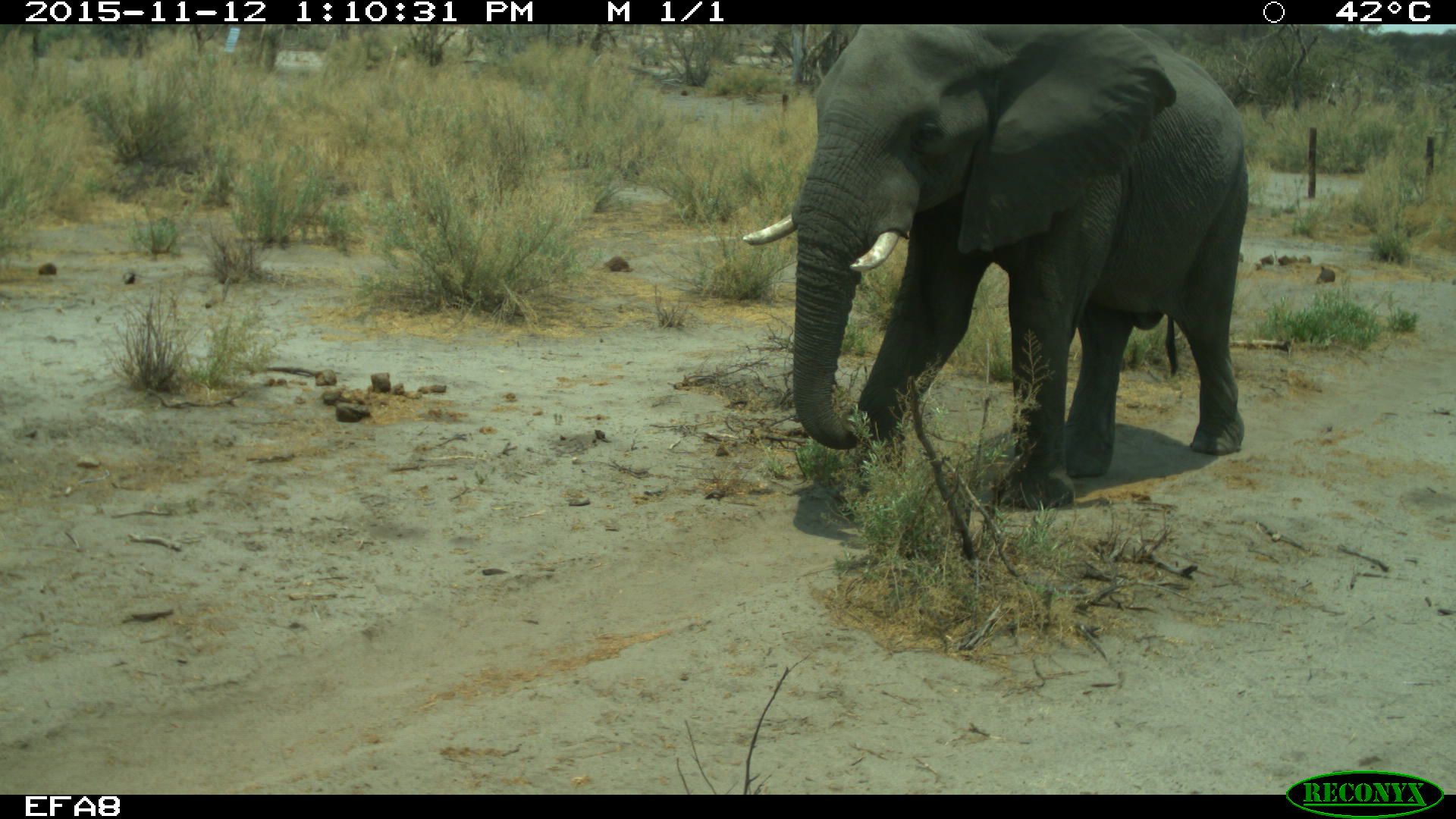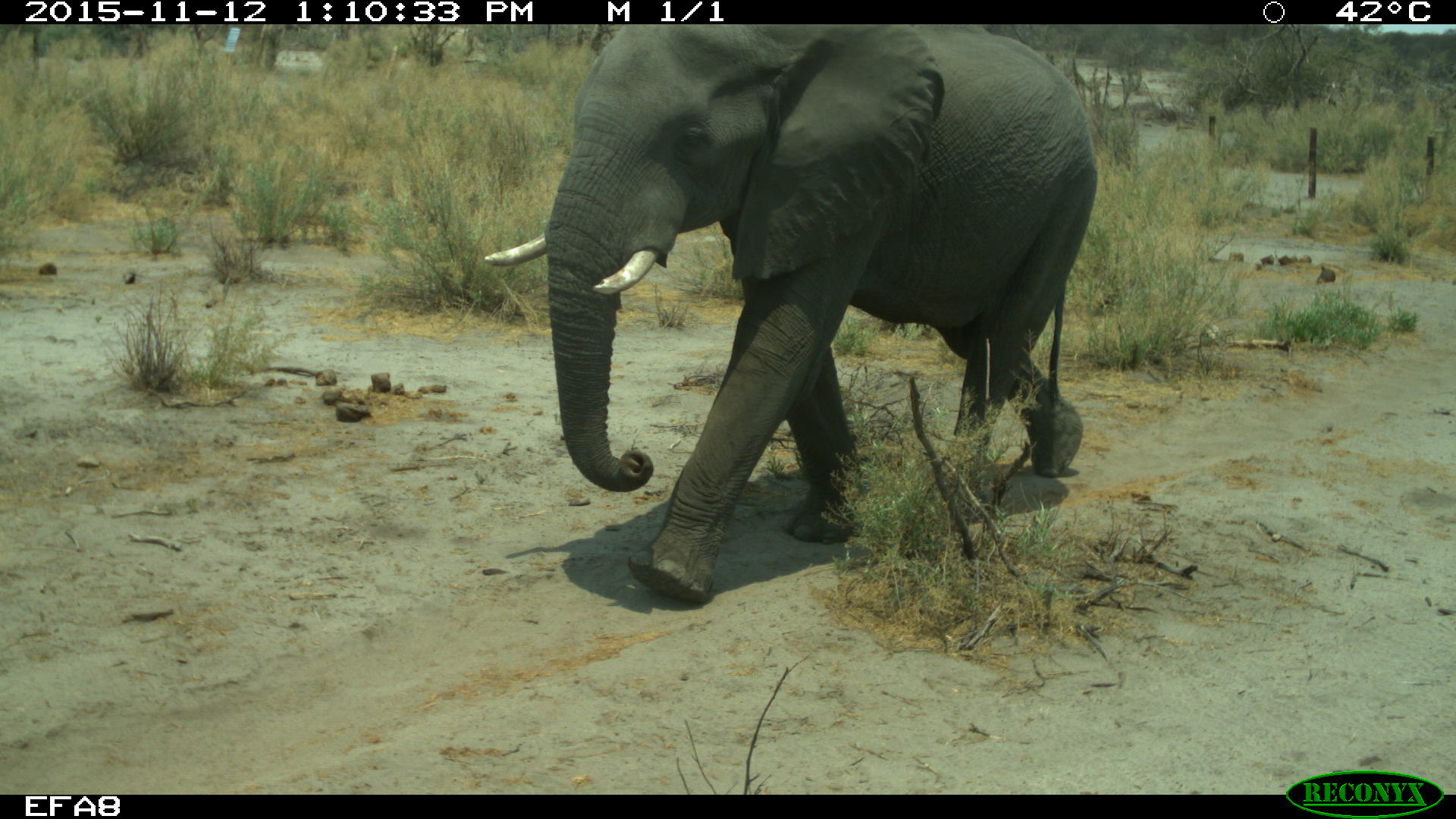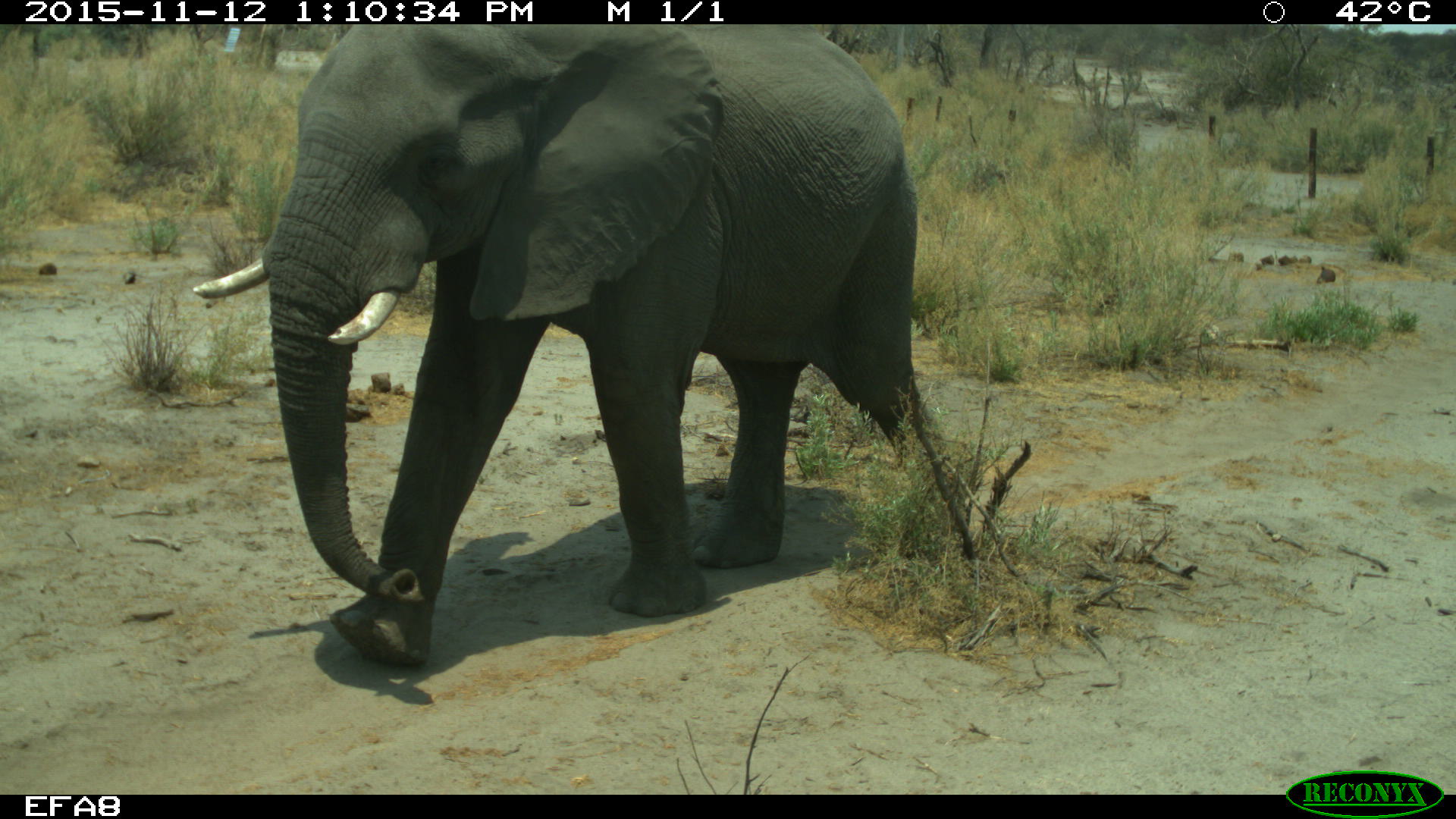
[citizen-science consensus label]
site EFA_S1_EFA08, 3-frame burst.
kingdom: Animalia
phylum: Chordata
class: Mammalia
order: Proboscidea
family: Elephantidae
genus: Loxodonta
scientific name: Loxodonta africana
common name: african bush elephant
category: elephant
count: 1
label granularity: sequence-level